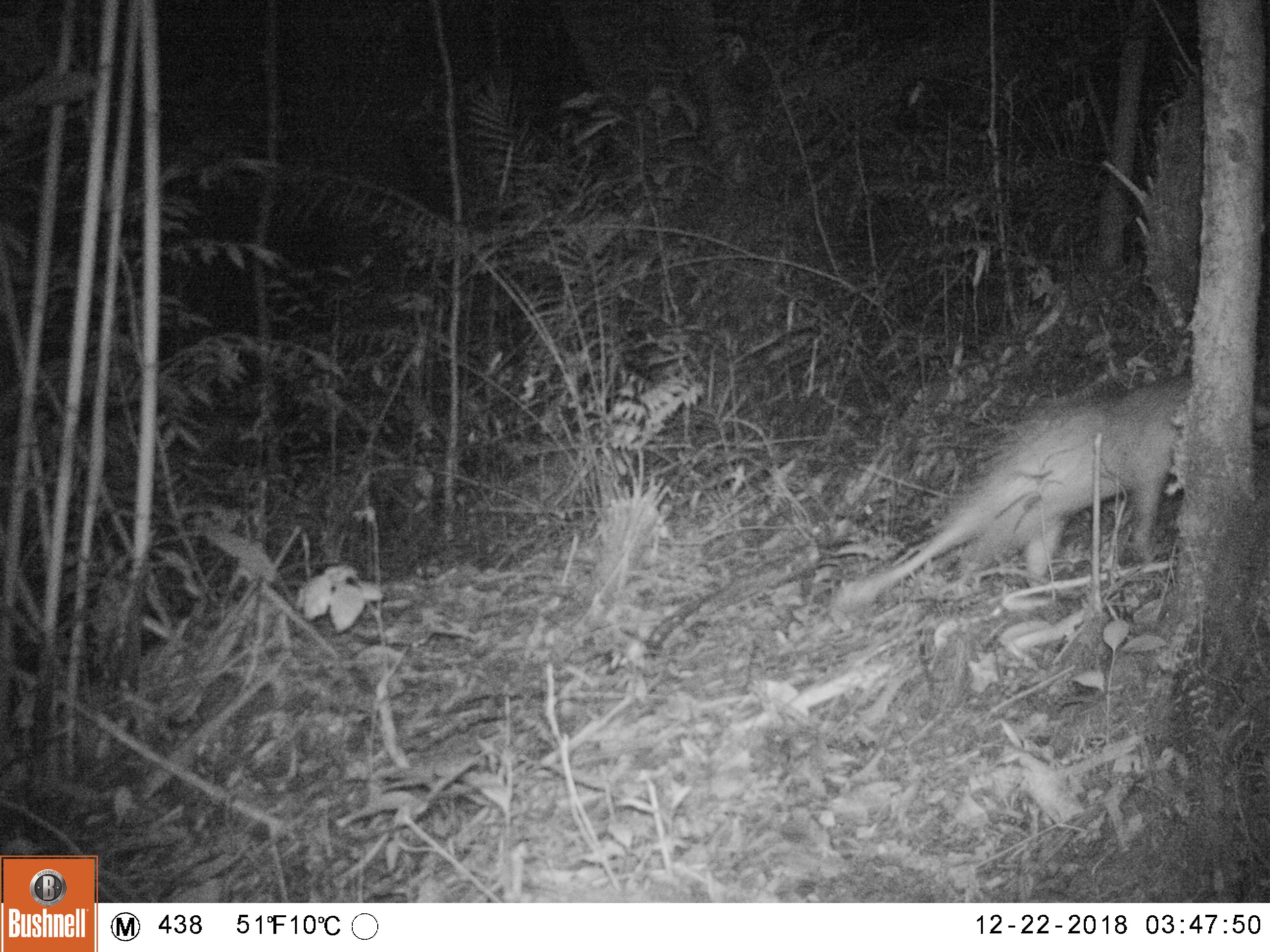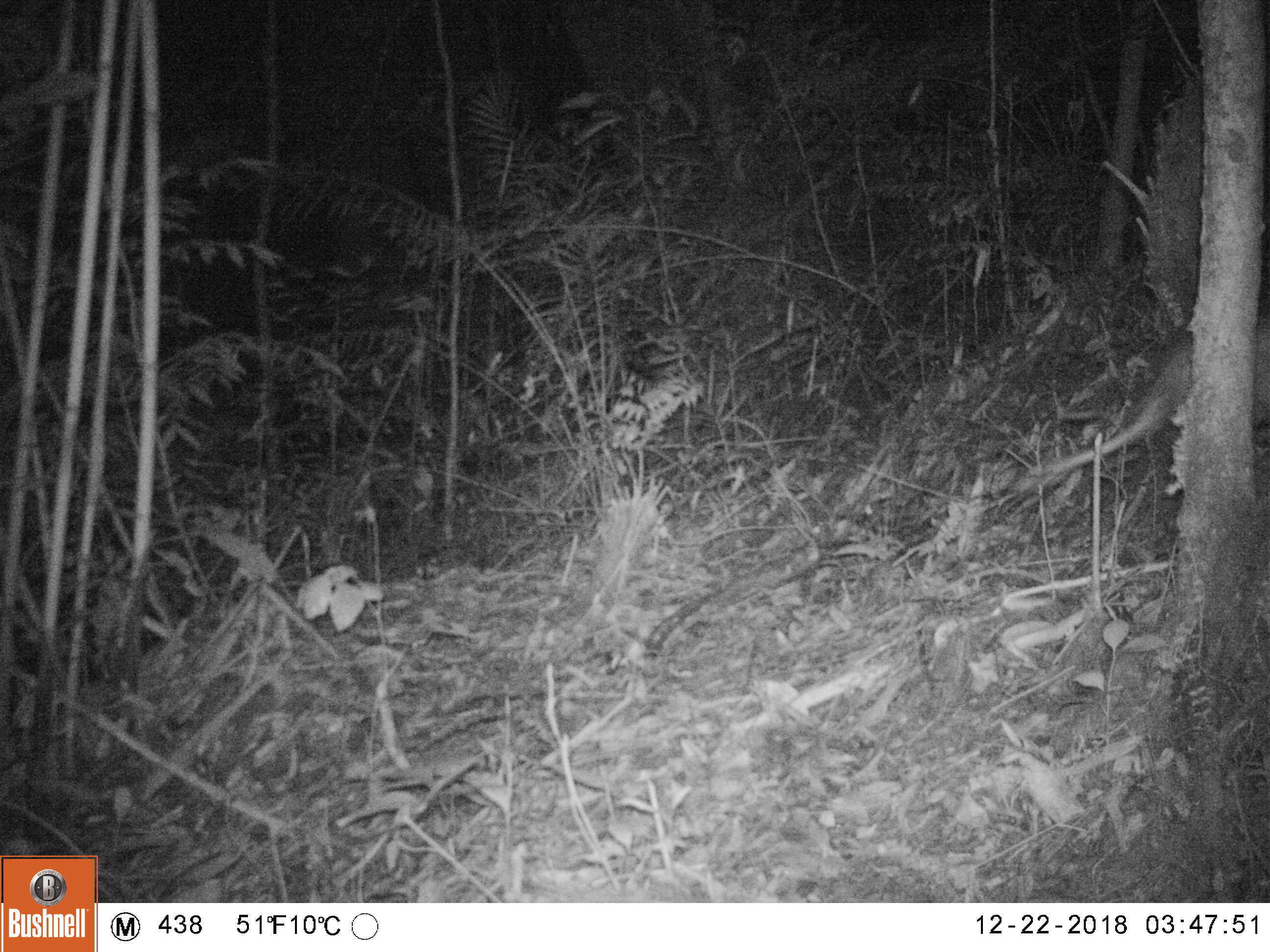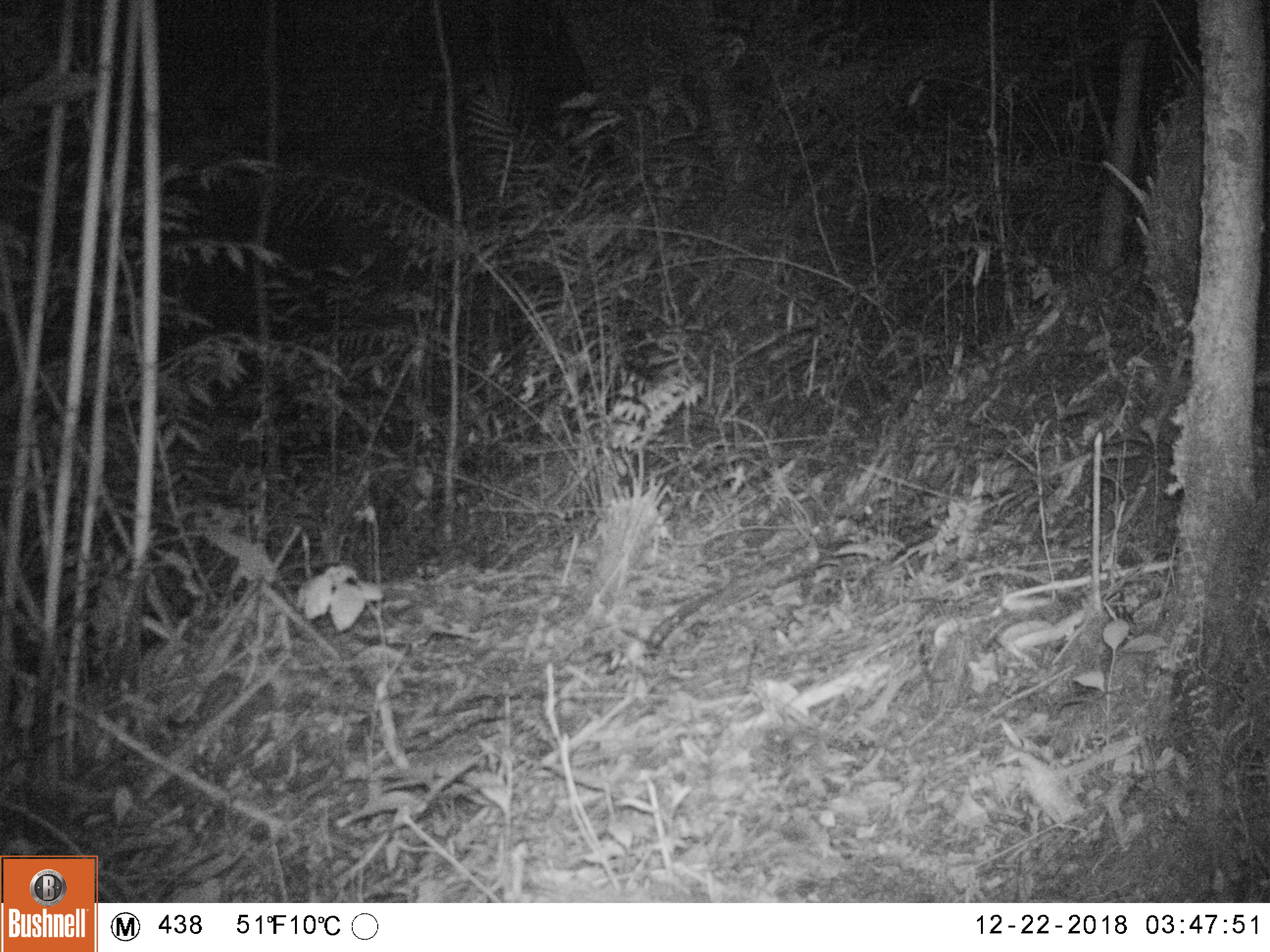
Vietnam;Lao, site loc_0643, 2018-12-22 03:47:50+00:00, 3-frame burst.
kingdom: Animalia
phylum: Chordata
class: Mammalia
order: Rodentia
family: Hystricidae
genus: Atherurus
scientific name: Atherurus macrourus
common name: asiatic brush-tailed porcupine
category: asiatic brush tailed porcupine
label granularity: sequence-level